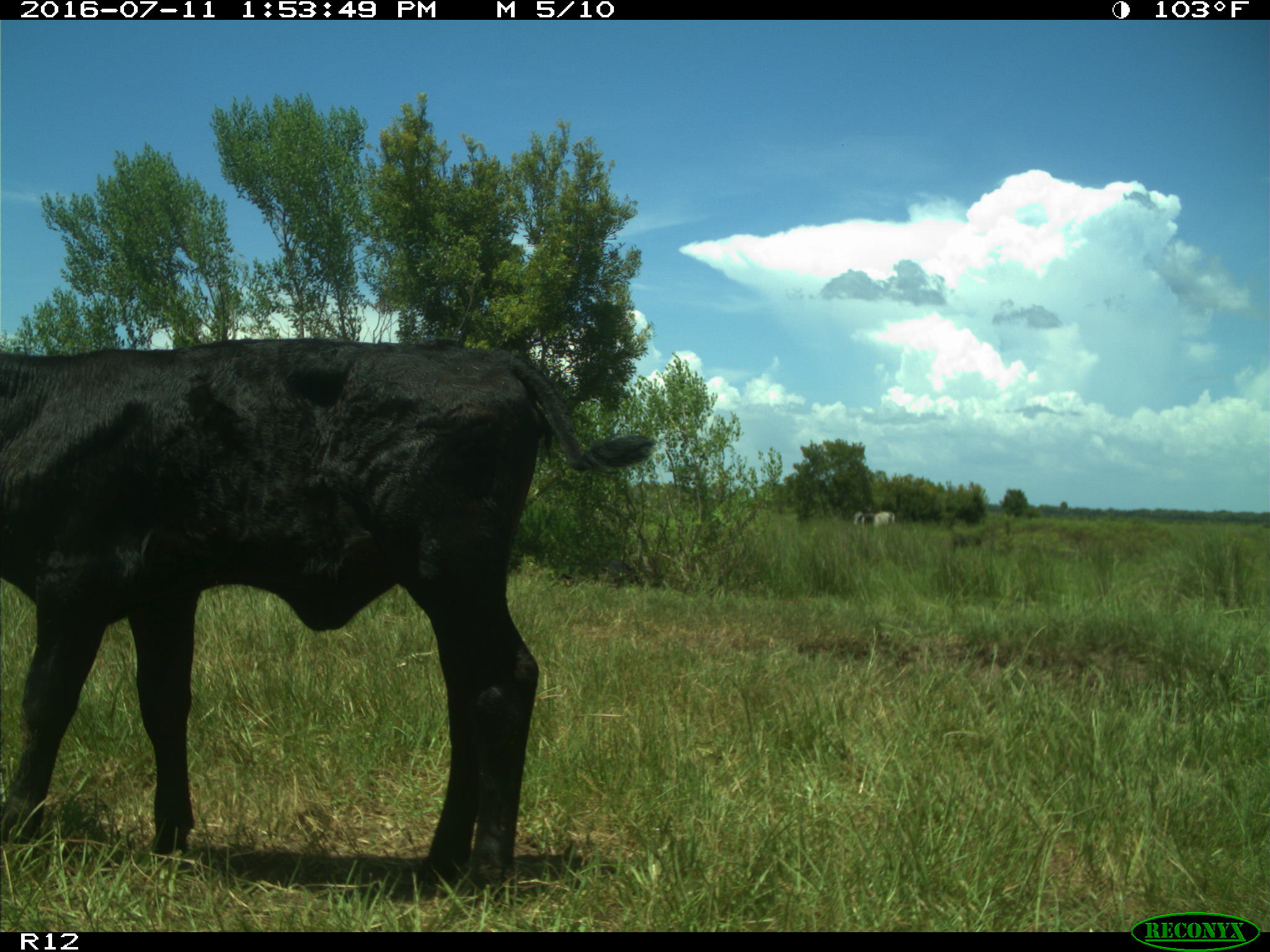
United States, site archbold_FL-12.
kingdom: Animalia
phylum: Chordata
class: Mammalia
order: Artiodactyla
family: Bovidae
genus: Bos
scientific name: Bos taurus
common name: domestic cow